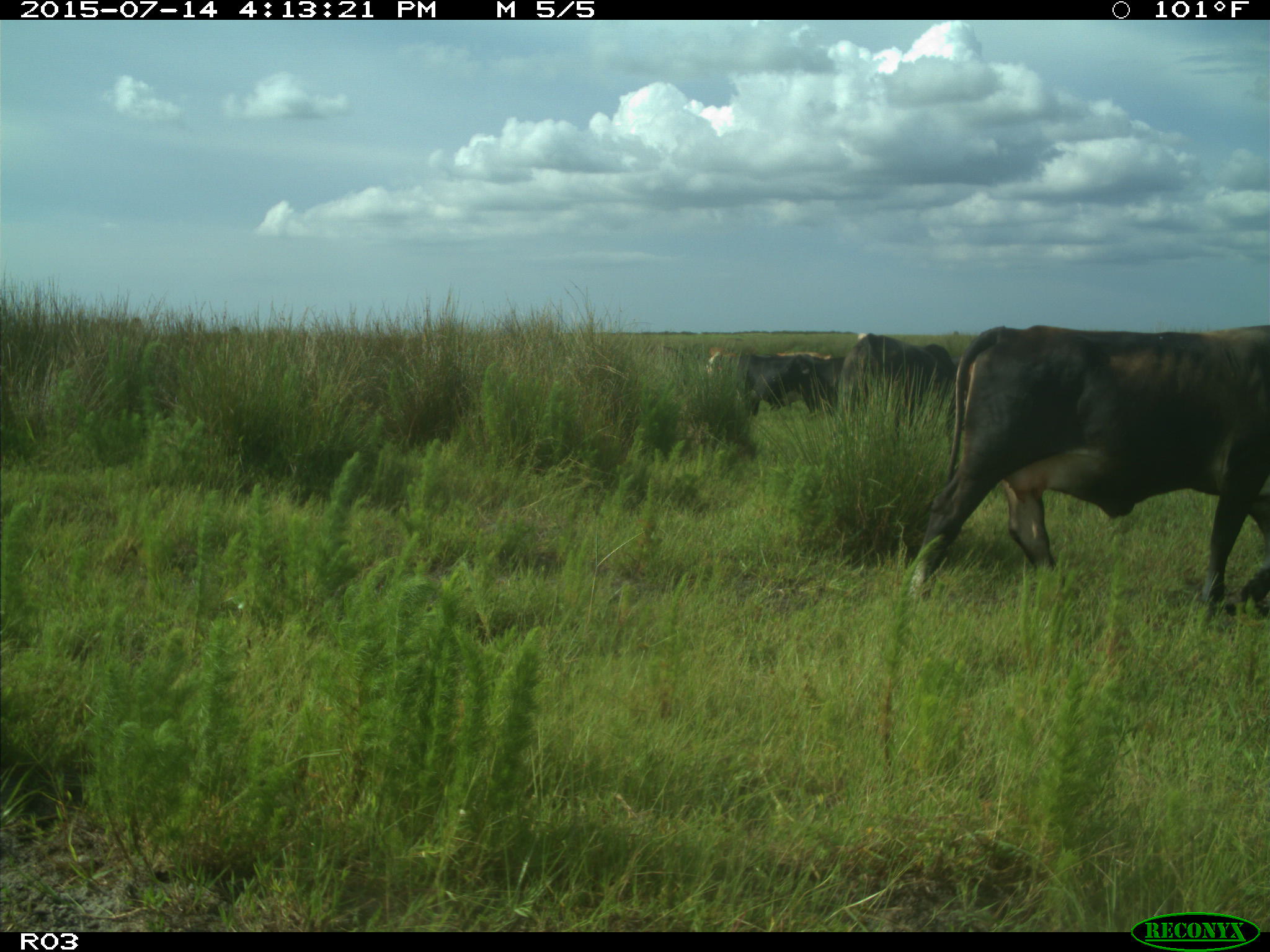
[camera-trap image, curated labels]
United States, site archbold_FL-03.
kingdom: Animalia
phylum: Chordata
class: Mammalia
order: Artiodactyla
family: Bovidae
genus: Bos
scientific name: Bos taurus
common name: domestic cow